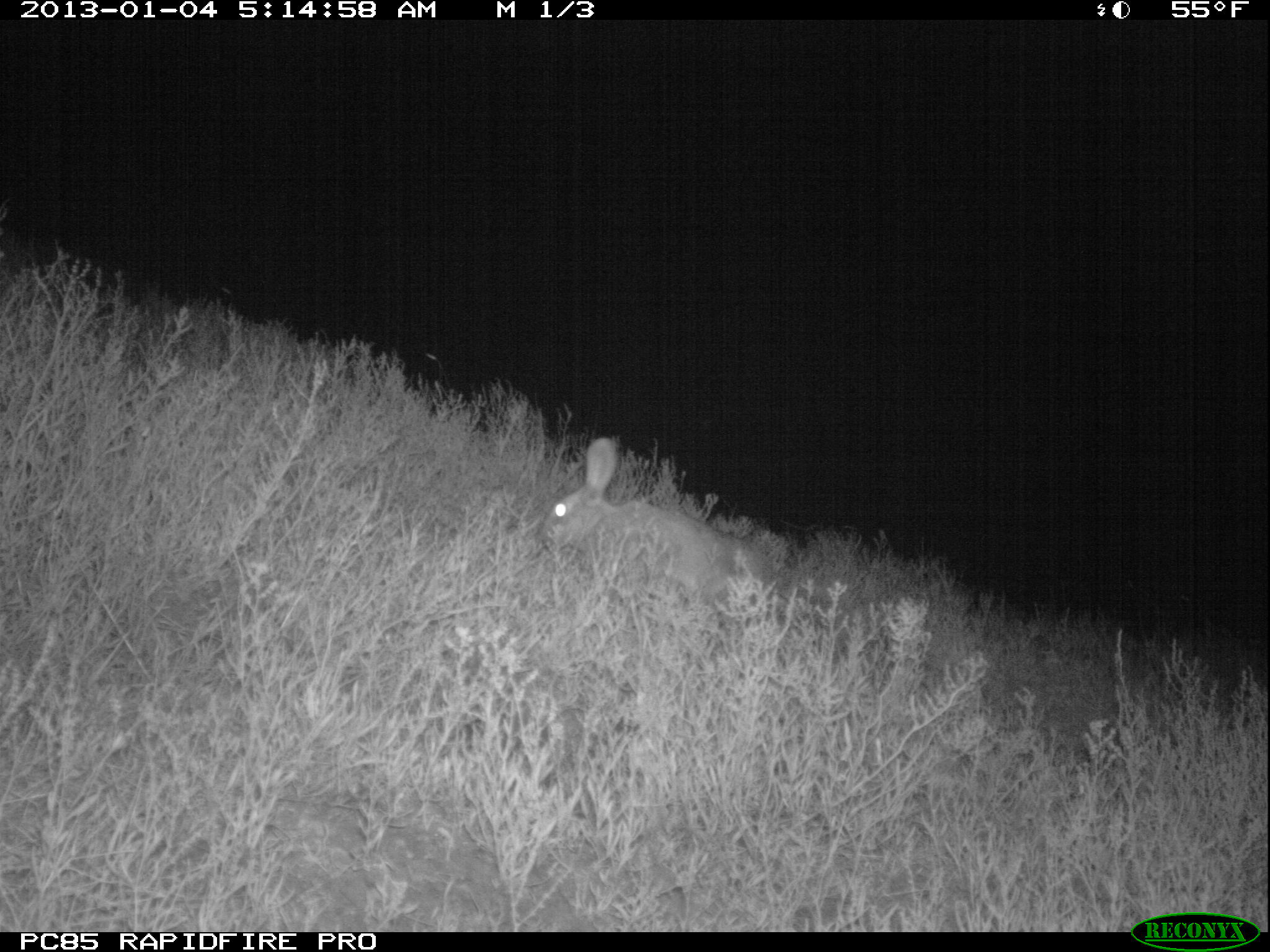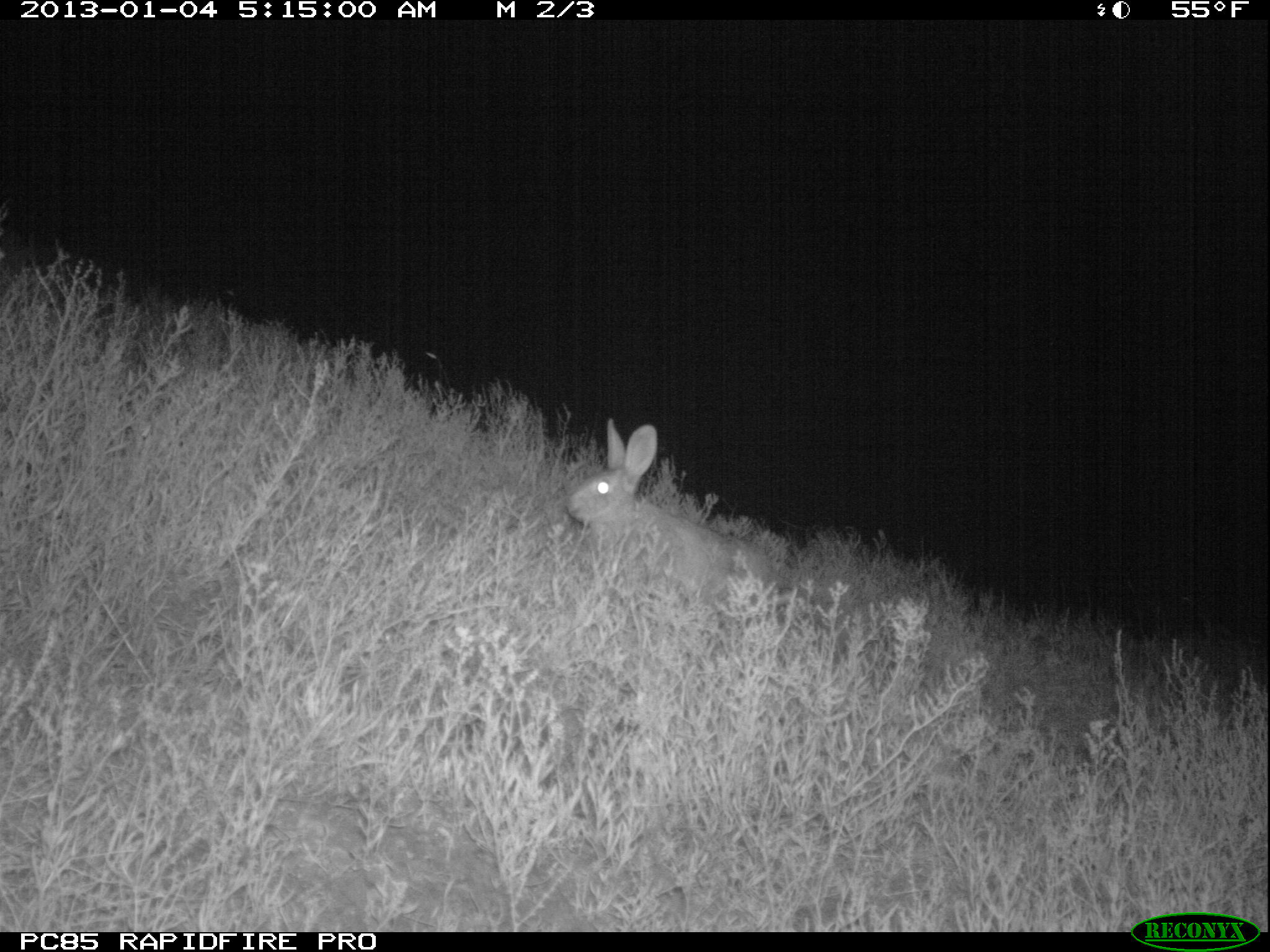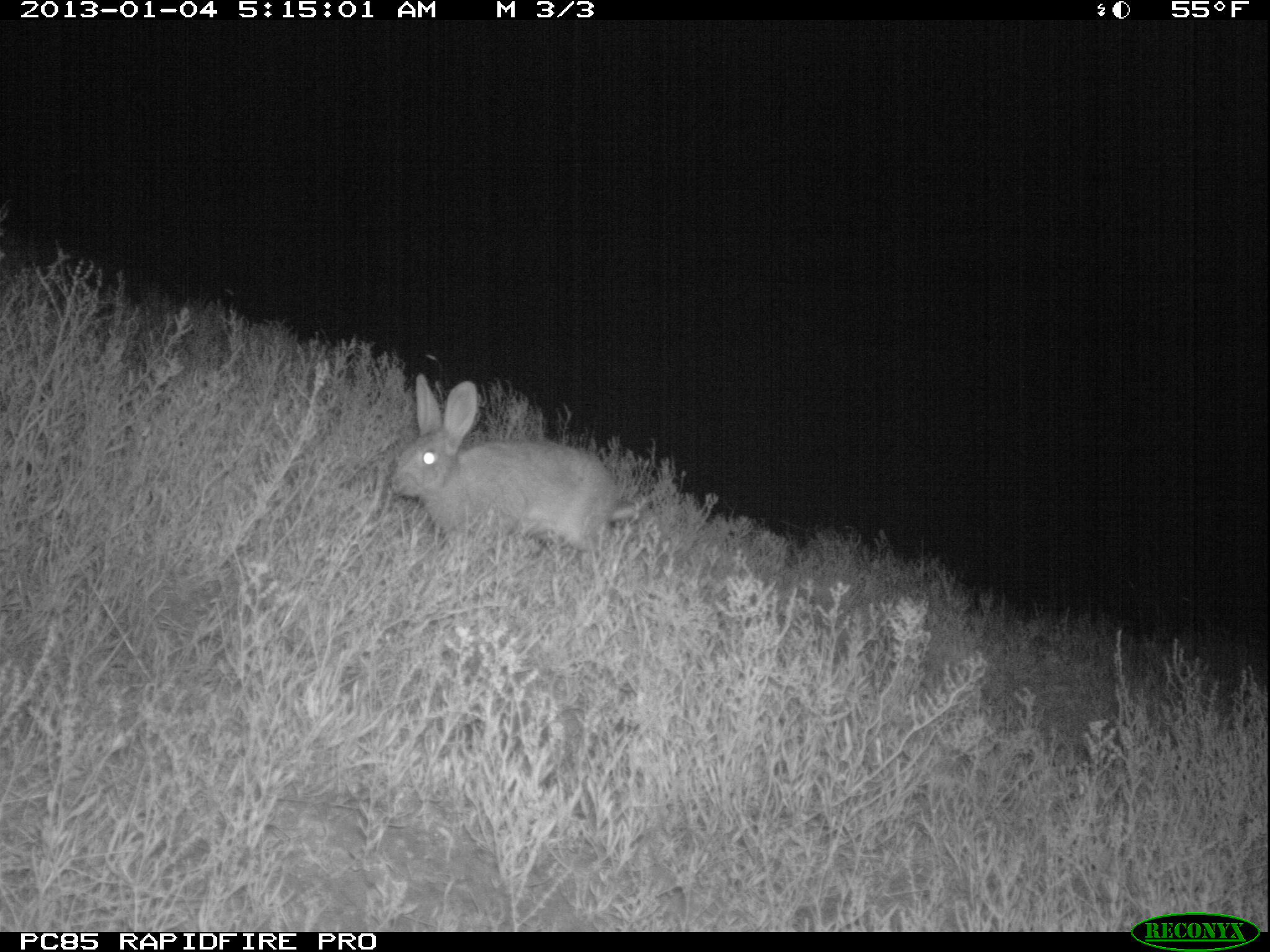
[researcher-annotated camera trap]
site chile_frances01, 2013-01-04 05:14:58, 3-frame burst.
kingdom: Animalia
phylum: Chordata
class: Mammalia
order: Lagomorpha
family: Leporidae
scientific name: Leporidae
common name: rabbits and hares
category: rabbit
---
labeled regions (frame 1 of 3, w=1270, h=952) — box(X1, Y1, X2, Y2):
rabbit: box(535, 438, 780, 616)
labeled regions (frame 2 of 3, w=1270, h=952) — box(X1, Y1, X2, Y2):
rabbit: box(560, 418, 784, 613)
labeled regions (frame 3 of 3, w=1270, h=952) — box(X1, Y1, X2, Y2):
rabbit: box(380, 379, 644, 564)